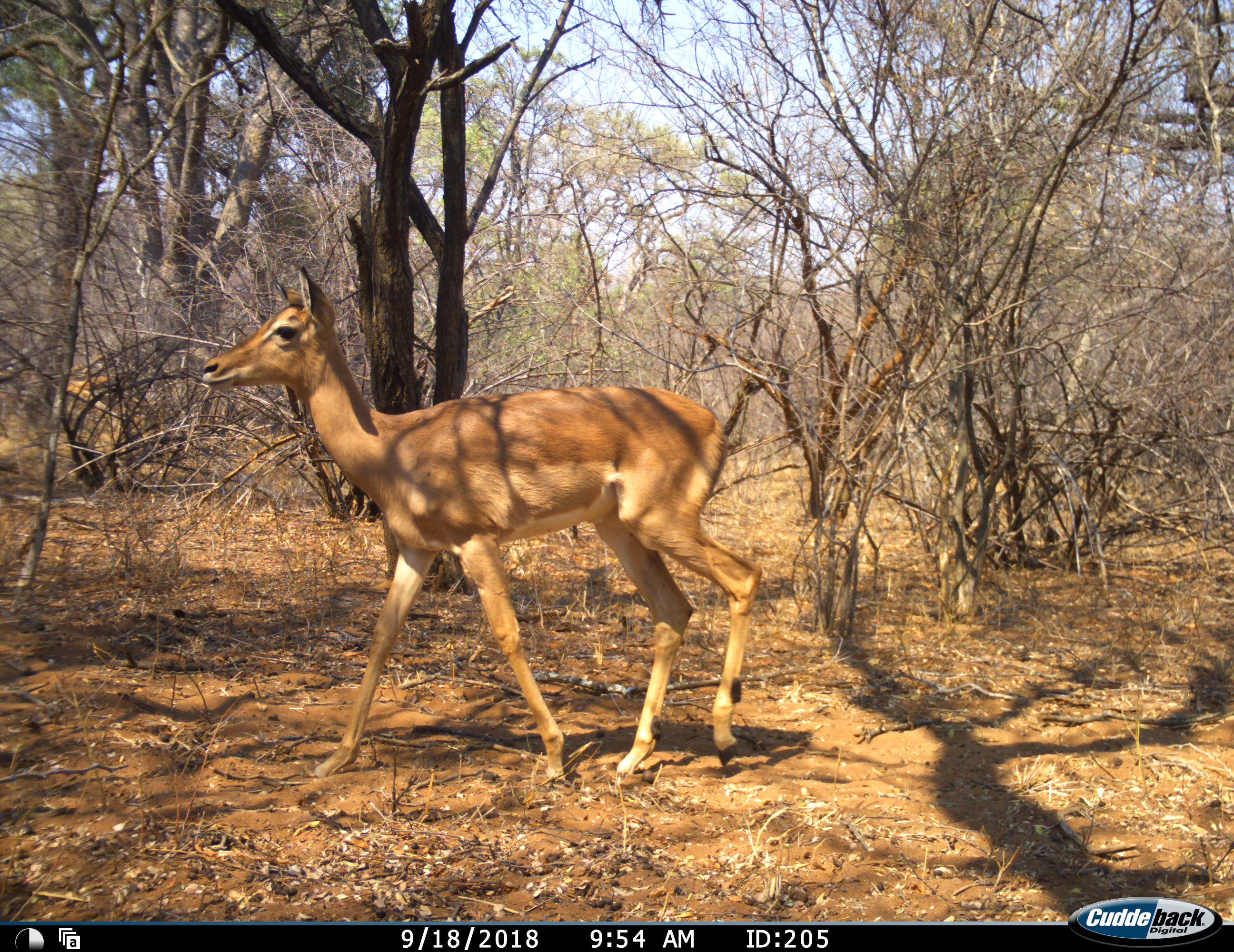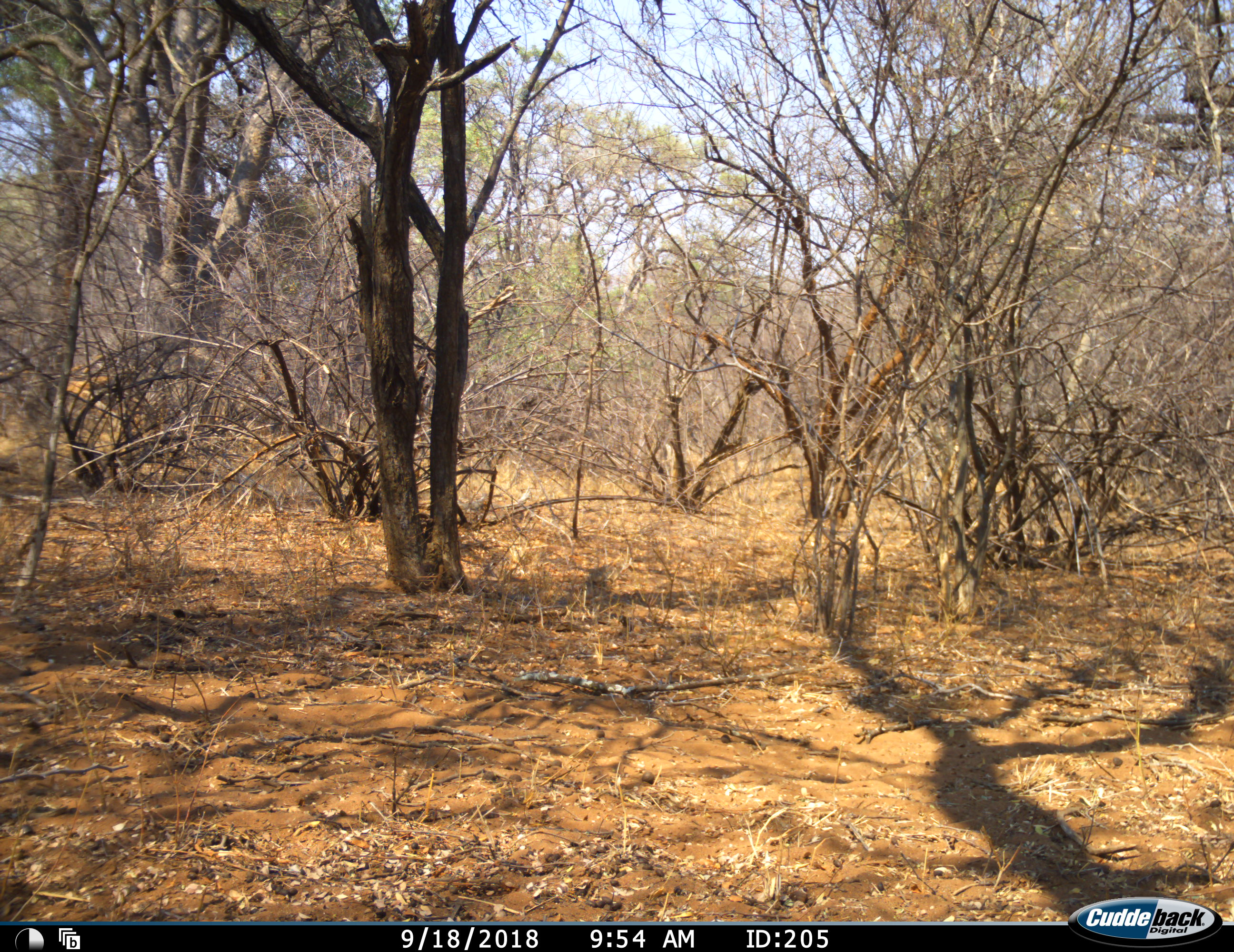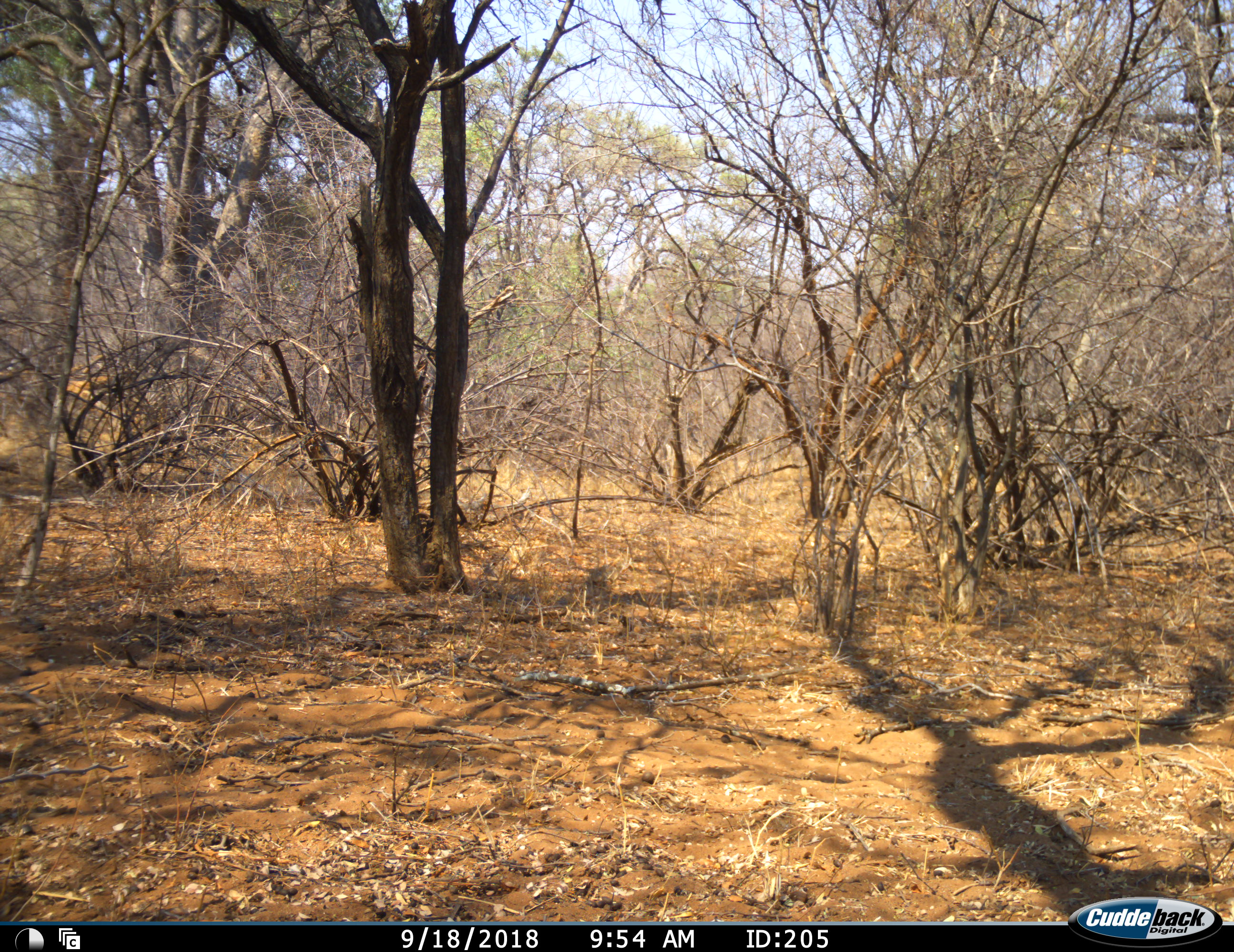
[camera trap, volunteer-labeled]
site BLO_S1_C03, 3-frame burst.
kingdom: Animalia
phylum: Chordata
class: Mammalia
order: Artiodactyla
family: Bovidae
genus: Aepyceros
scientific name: Aepyceros melampus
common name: impala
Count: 1.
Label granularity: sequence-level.